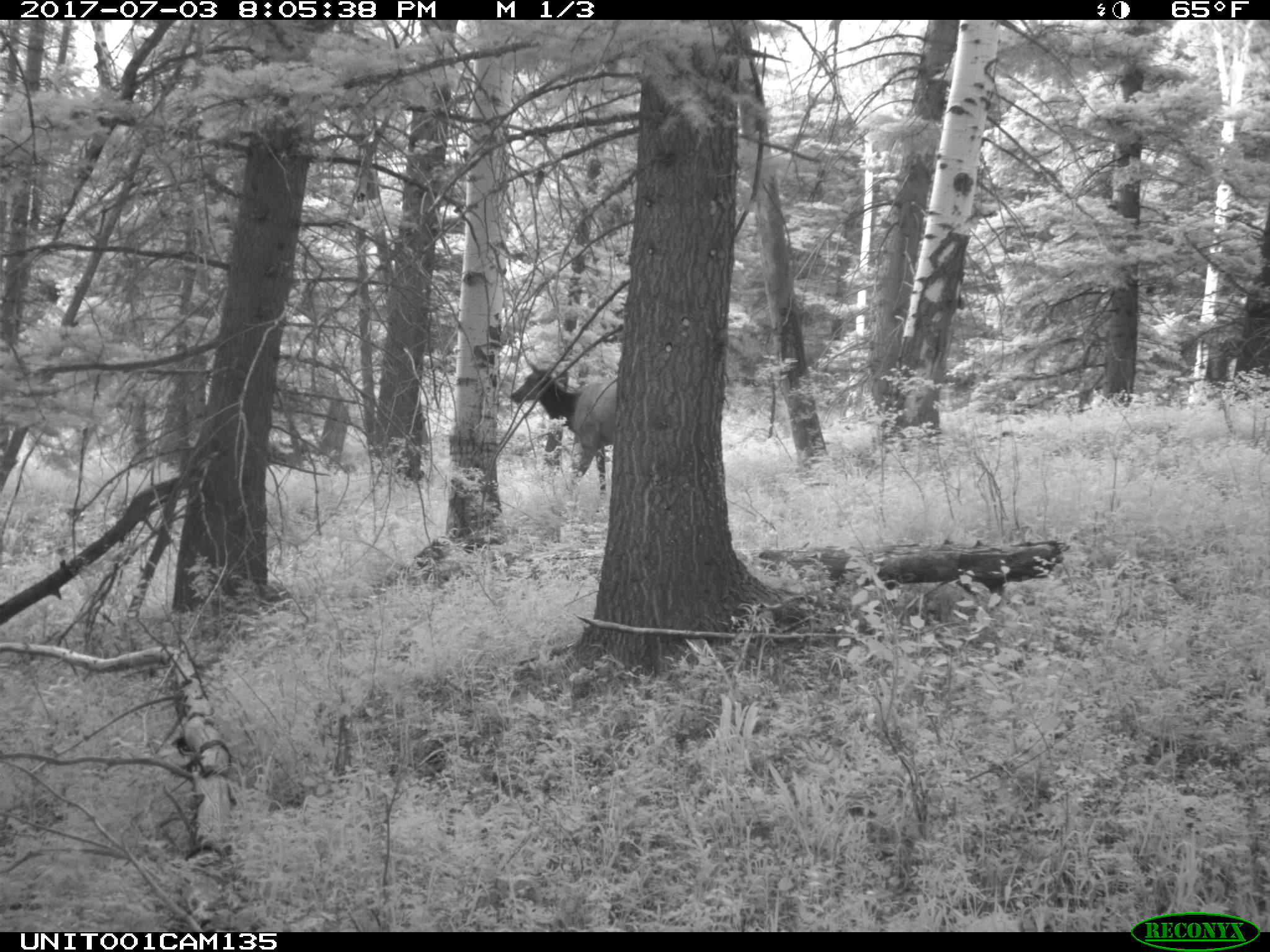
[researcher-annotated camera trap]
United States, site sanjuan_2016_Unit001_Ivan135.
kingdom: Animalia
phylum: Chordata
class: Mammalia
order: Artiodactyla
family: Cervidae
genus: Cervus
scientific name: Cervus elaphus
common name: red deer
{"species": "Cervus elaphus (red deer)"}